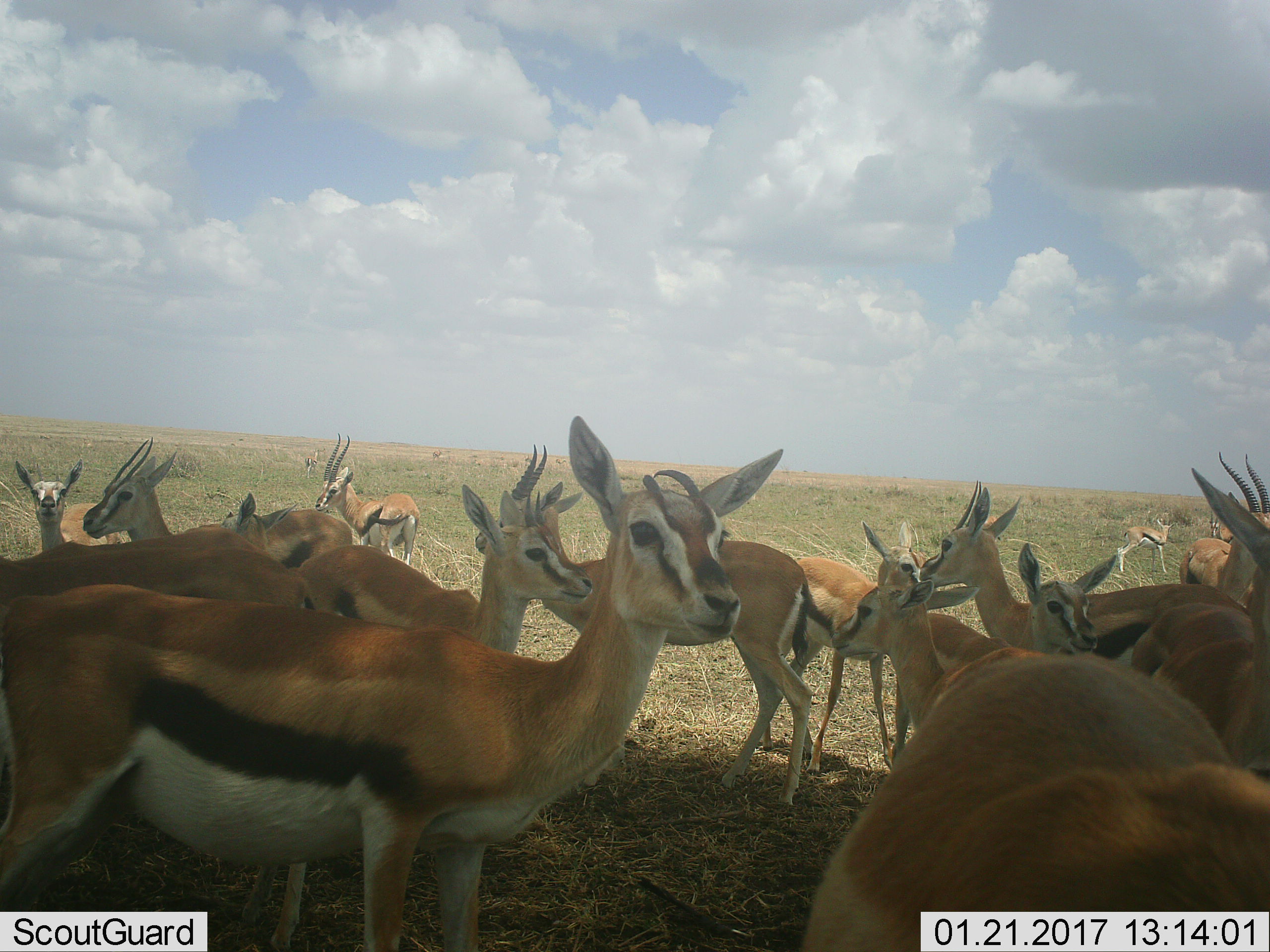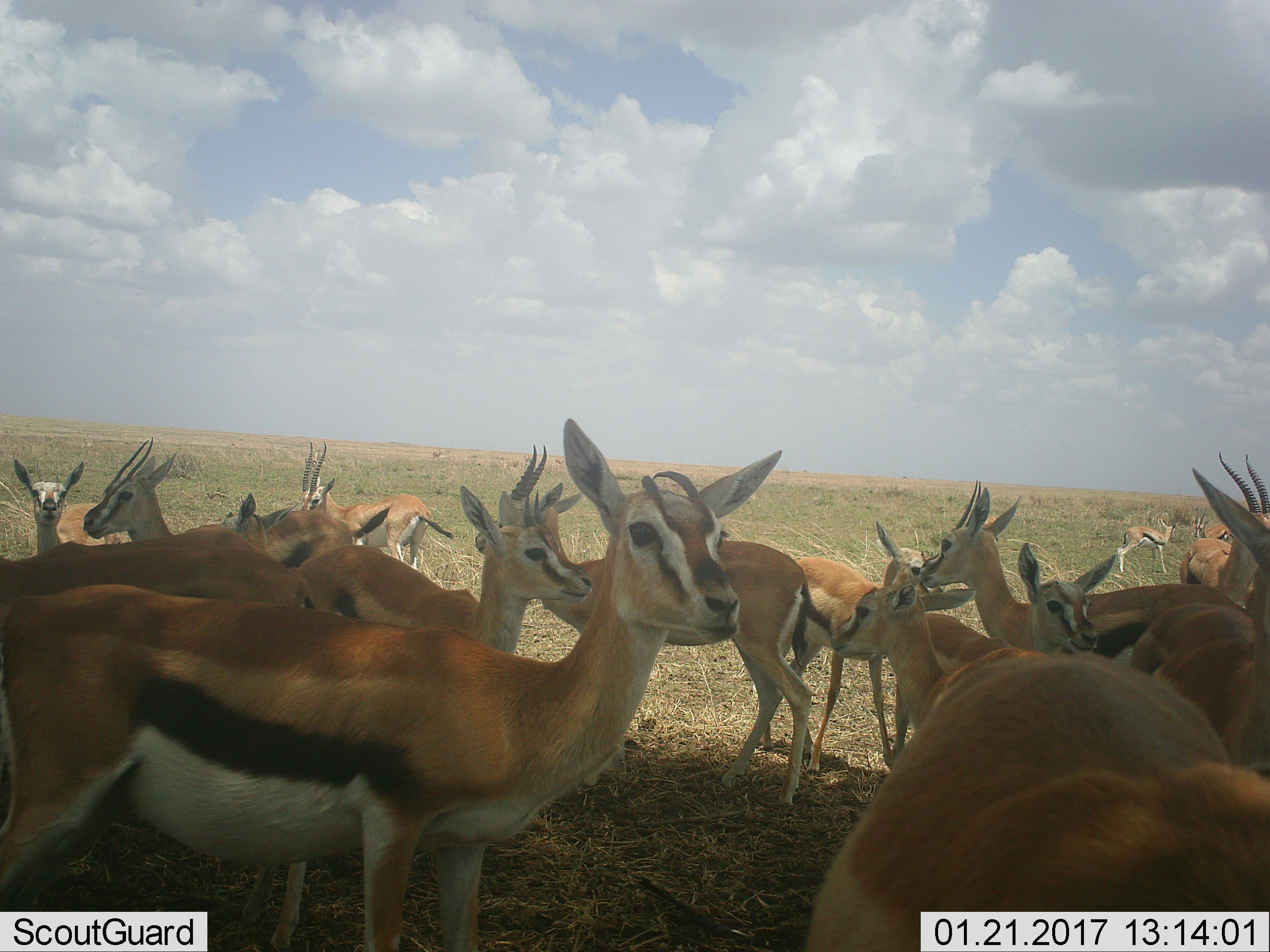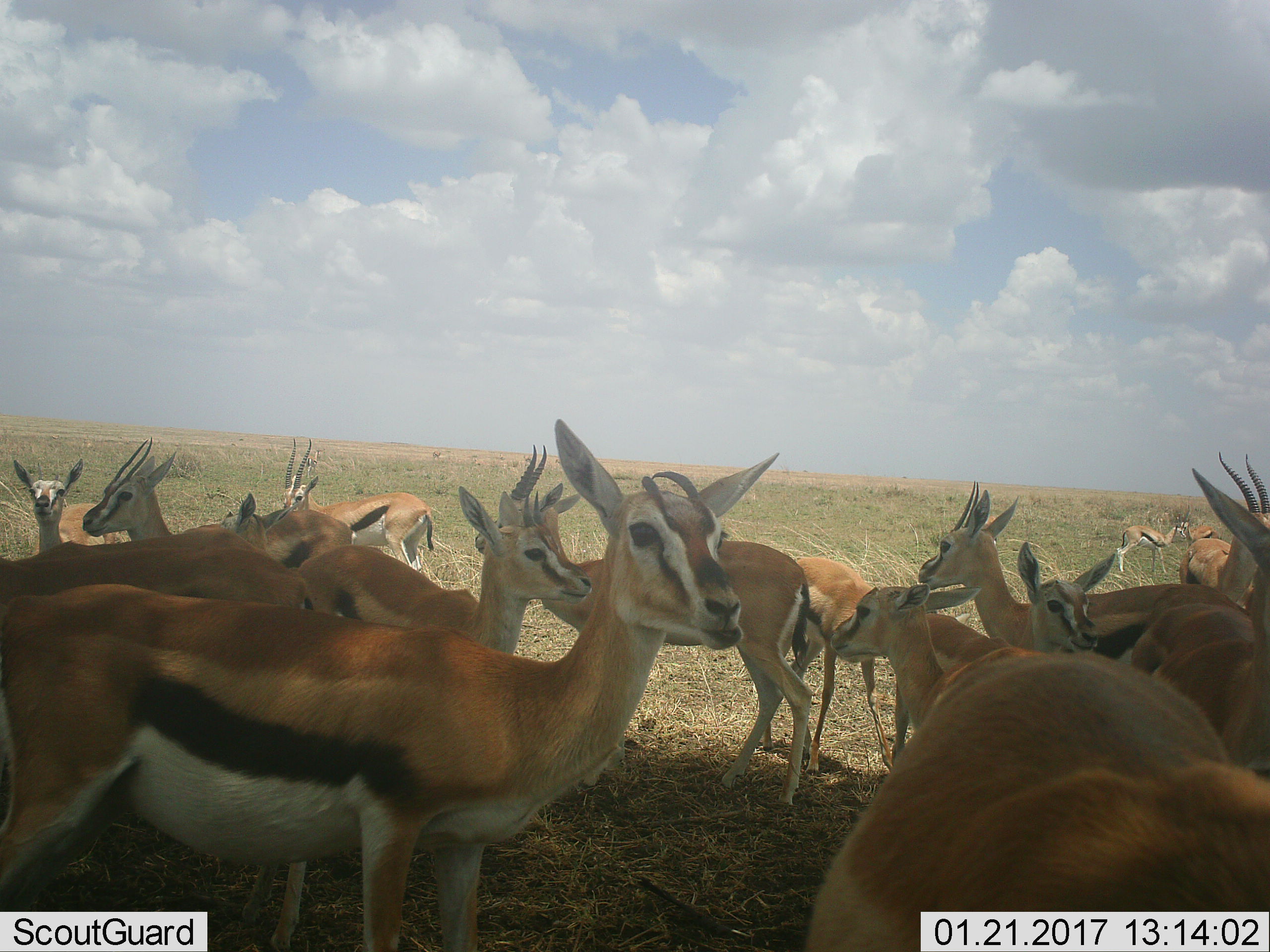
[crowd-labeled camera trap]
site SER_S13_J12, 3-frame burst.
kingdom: Animalia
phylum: Chordata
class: Mammalia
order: Artiodactyla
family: Bovidae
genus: Eudorcas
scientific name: Eudorcas thomsonii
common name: thomson's gazelle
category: gazellethomsons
Gazellethomsons (thomson's gazelle) (Eudorcas thomsonii), count 11-50. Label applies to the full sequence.